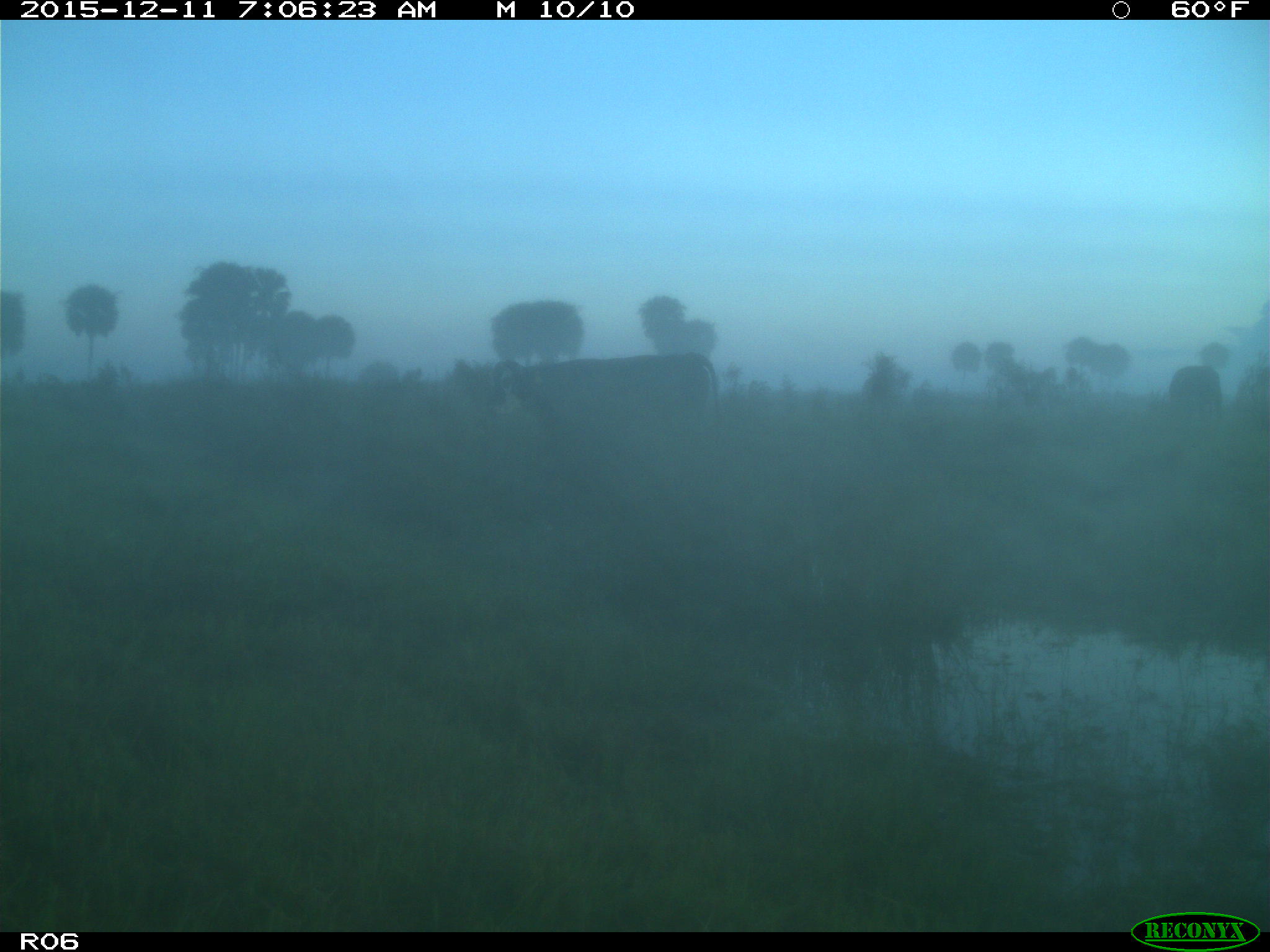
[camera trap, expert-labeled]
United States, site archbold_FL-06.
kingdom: Animalia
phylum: Chordata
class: Mammalia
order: Artiodactyla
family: Bovidae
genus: Bos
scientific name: Bos taurus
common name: domestic cow